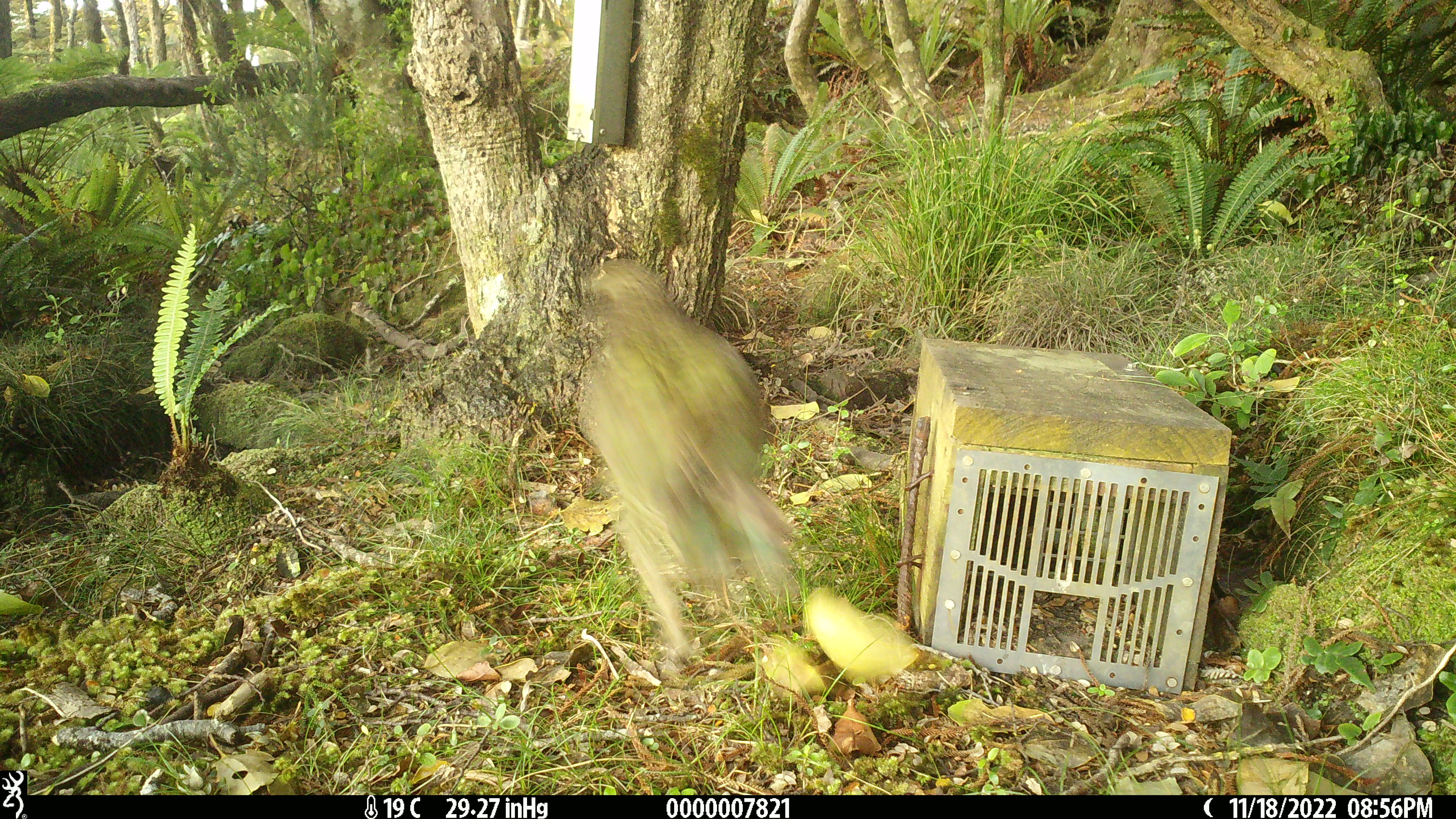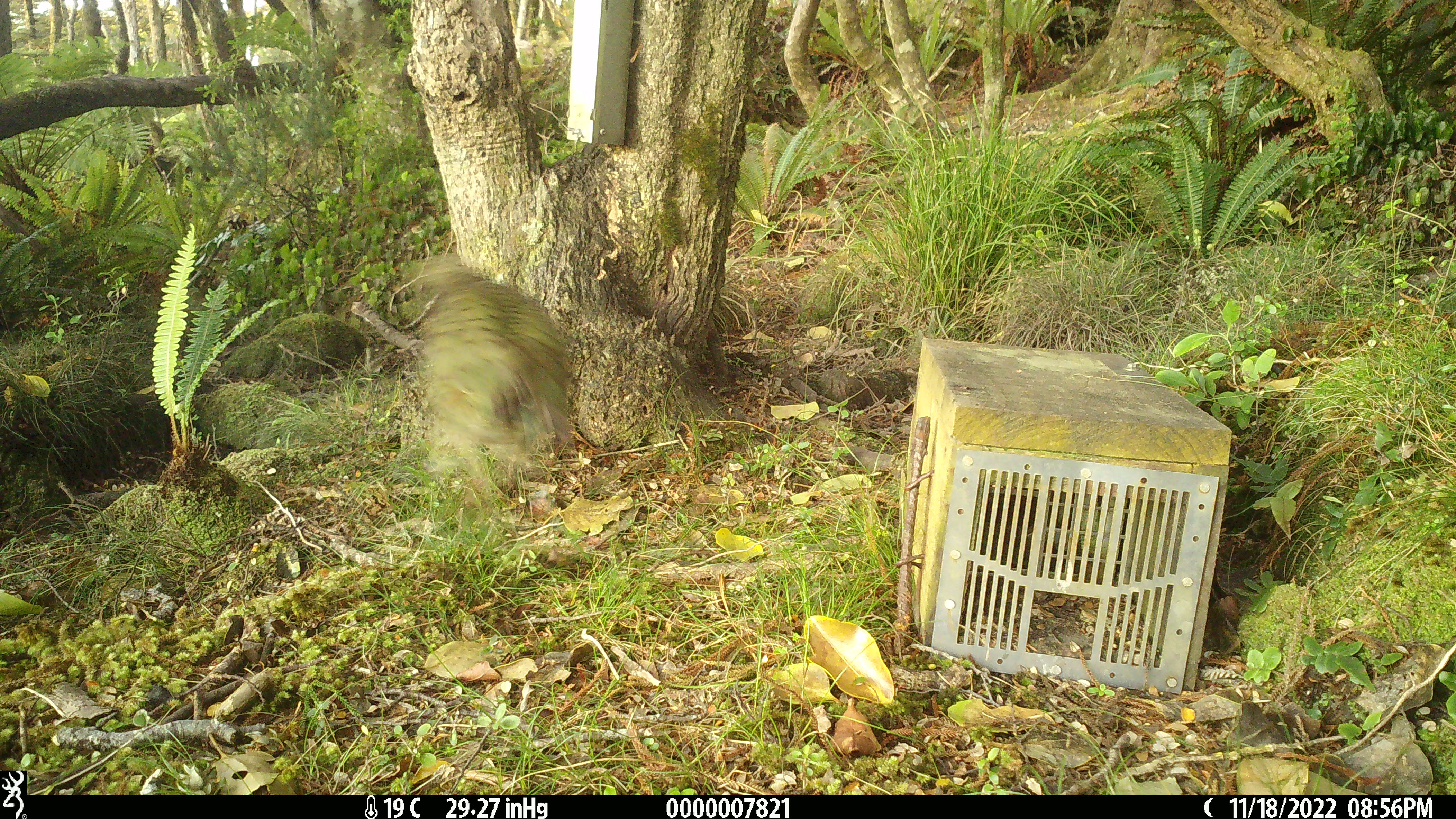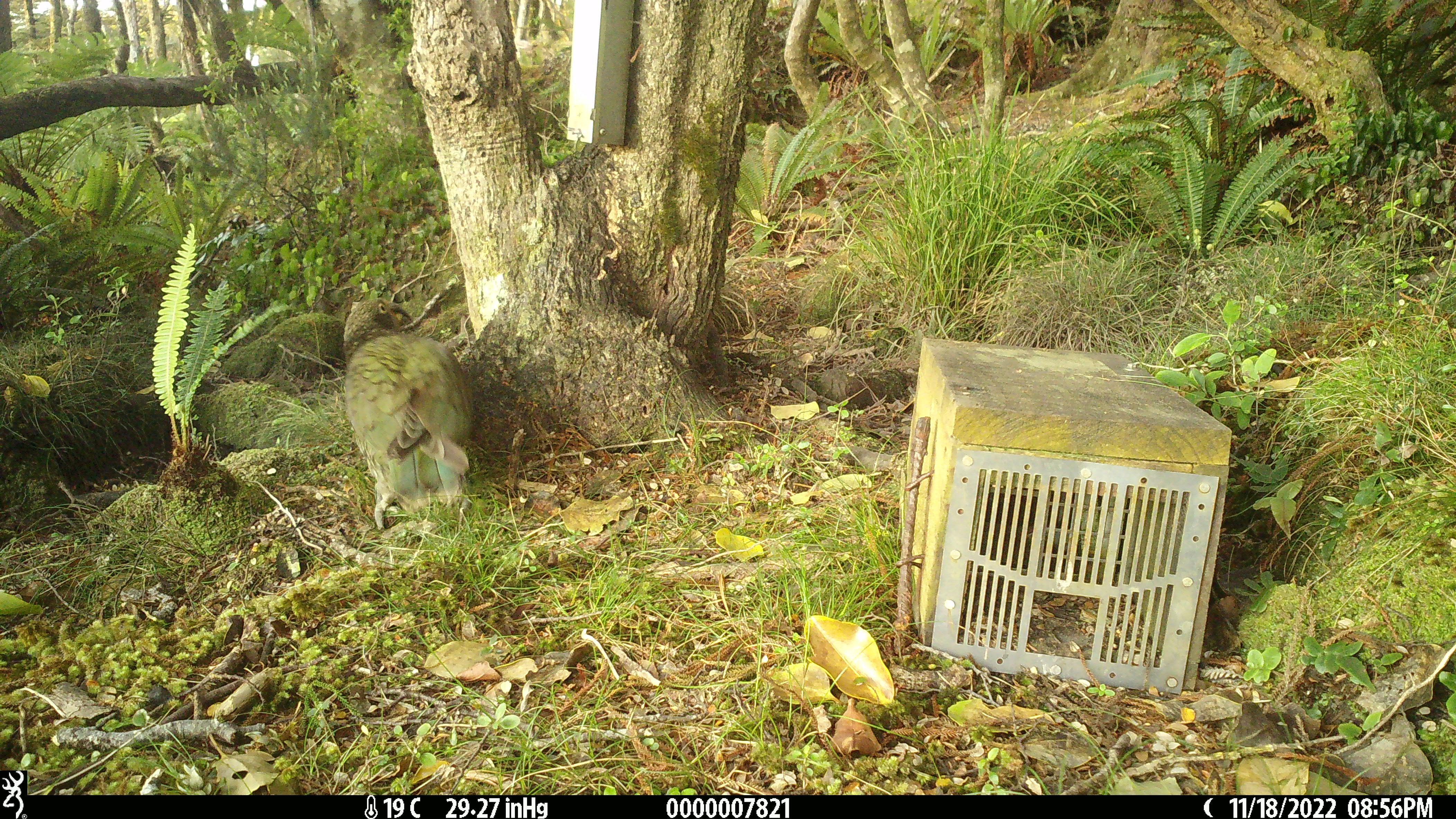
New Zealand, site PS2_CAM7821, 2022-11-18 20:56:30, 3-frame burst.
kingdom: Animalia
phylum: Chordata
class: Aves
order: Psittaciformes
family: Strigopidae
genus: Nestor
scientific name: Nestor notabilis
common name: kea